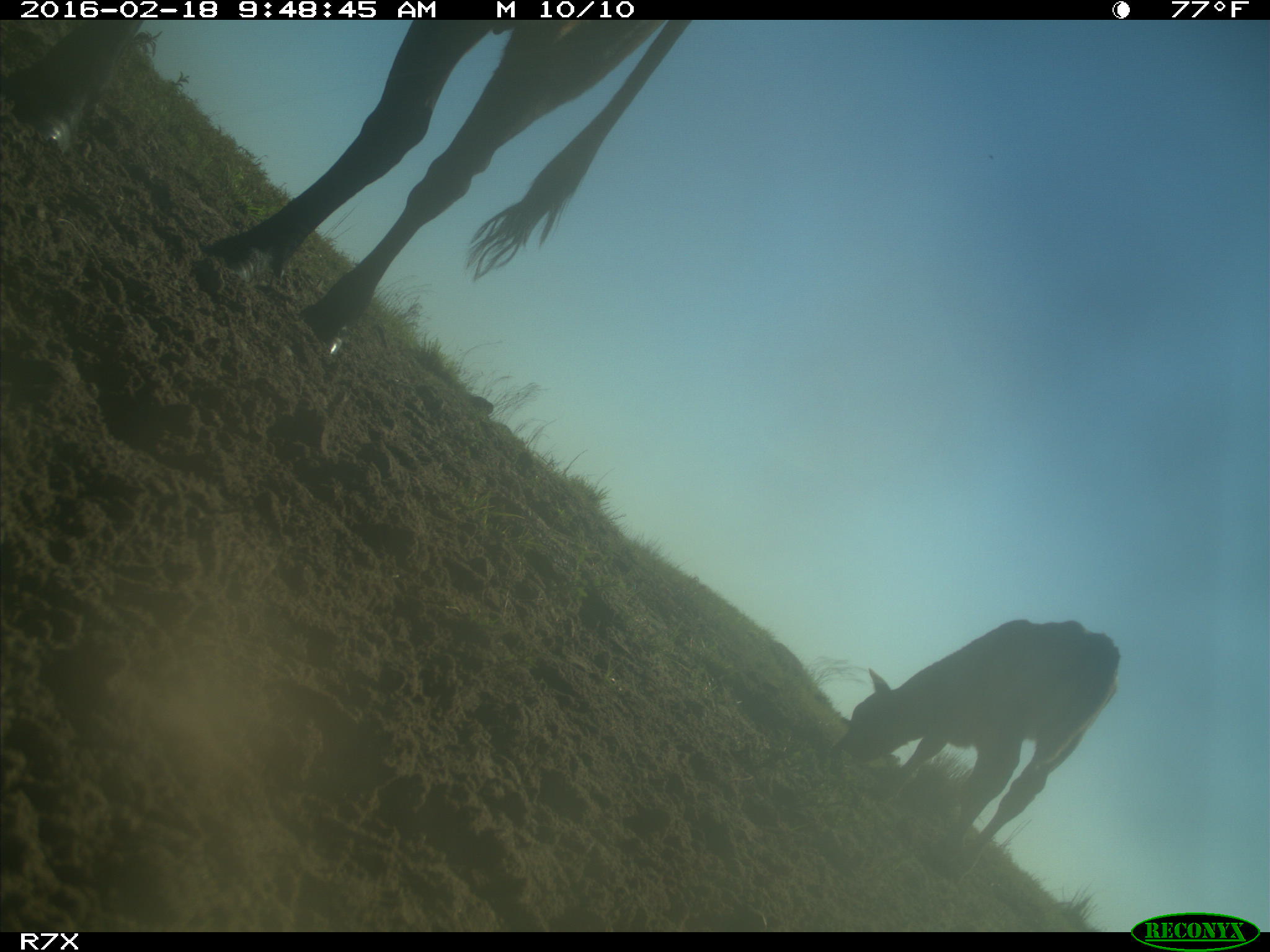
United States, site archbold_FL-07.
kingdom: Animalia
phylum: Chordata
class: Mammalia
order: Artiodactyla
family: Bovidae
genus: Bos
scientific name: Bos taurus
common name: domestic cow